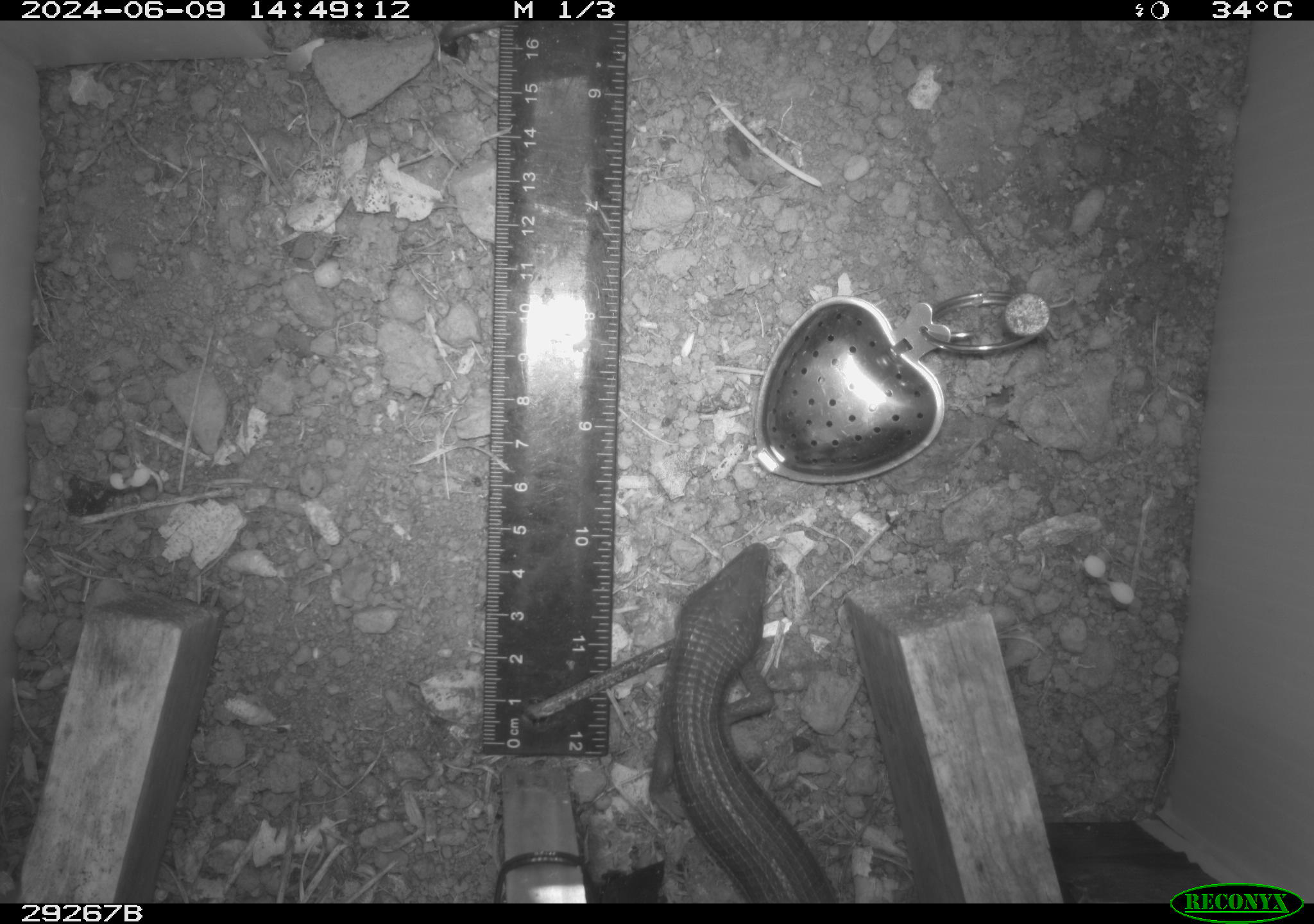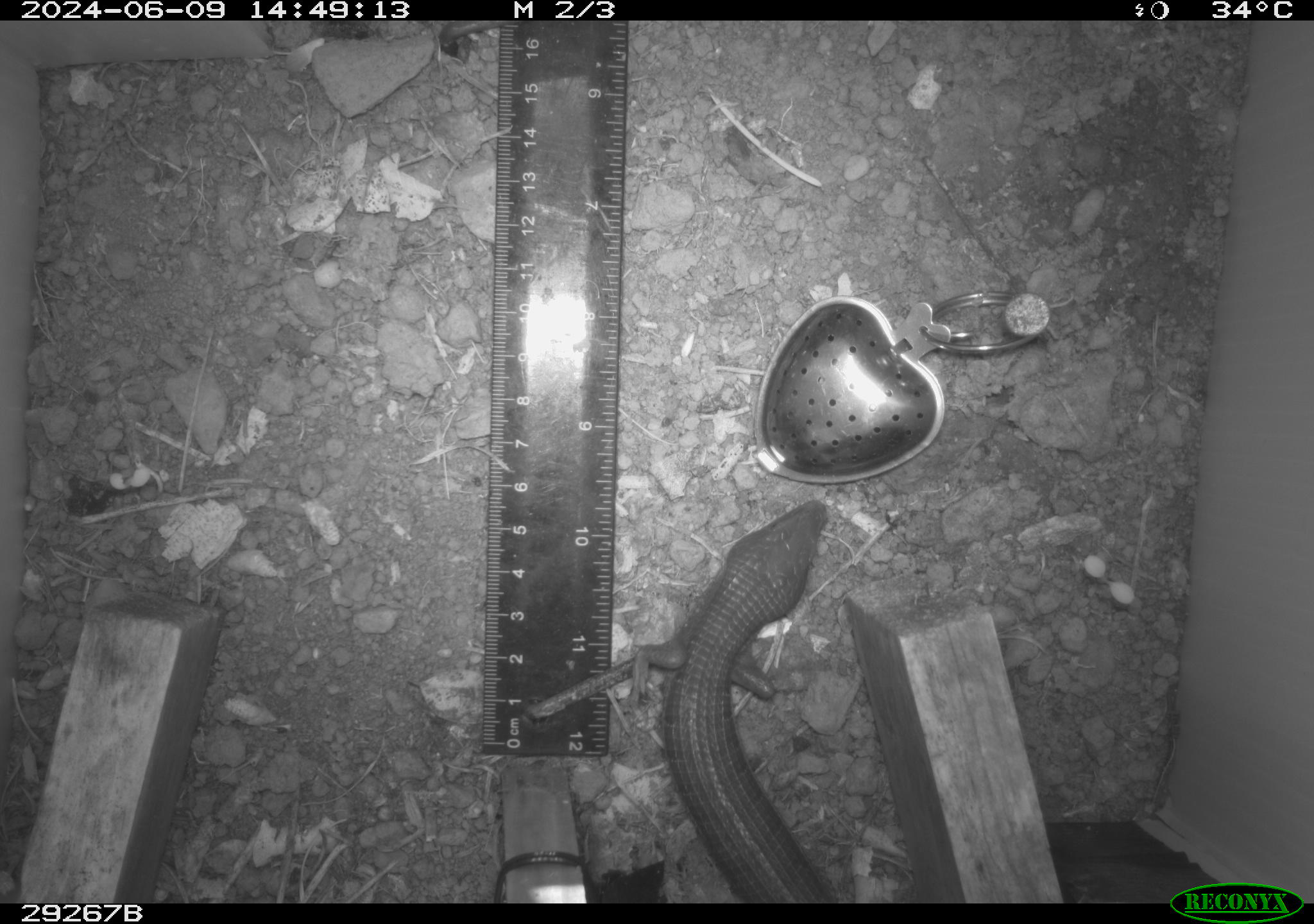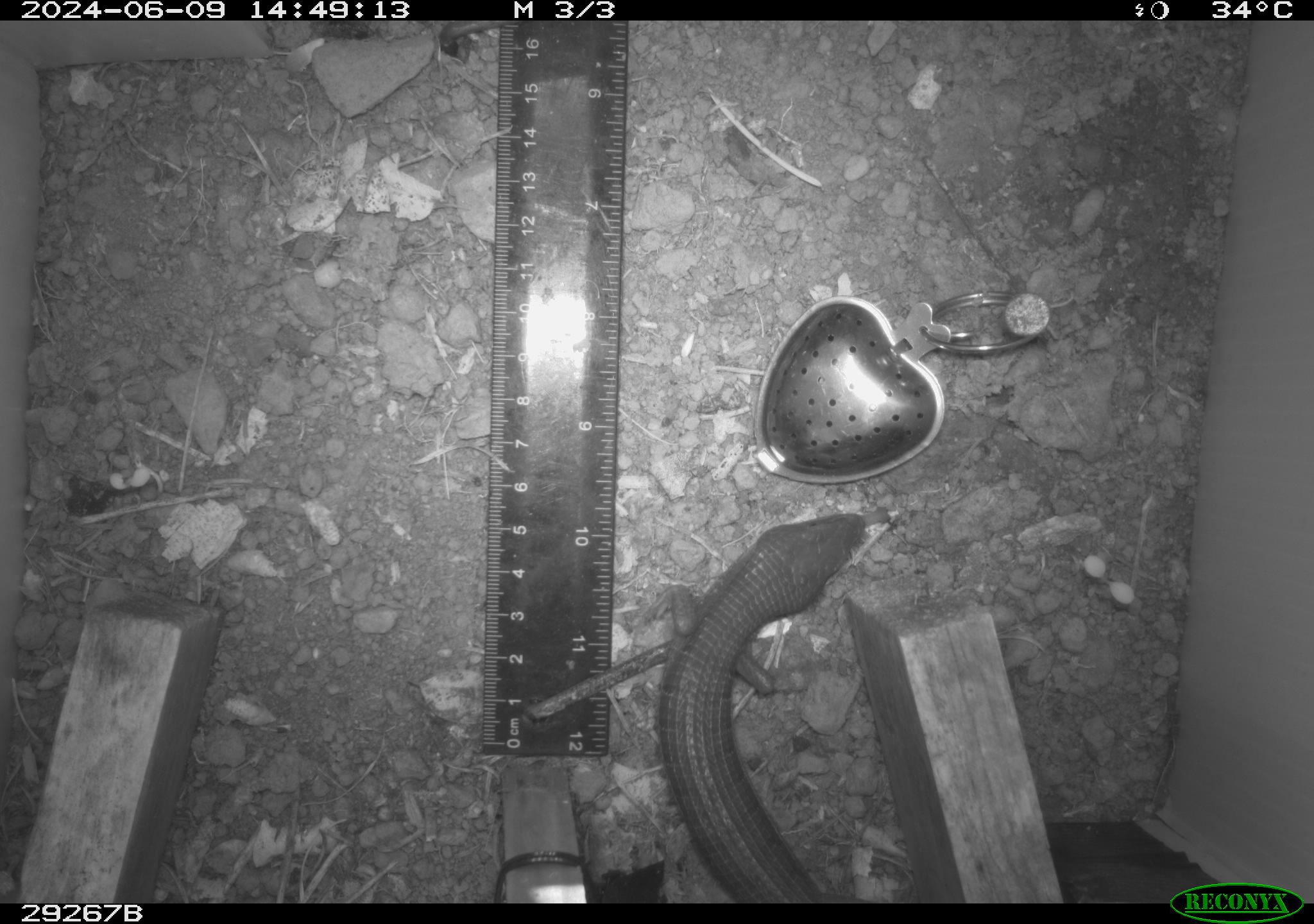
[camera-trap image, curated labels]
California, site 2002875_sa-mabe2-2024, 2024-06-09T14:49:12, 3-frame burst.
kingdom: Animalia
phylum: Chordata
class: Reptilia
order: Squamata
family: Anguidae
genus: Elgaria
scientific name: Elgaria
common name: alligator lizards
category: elgaria species